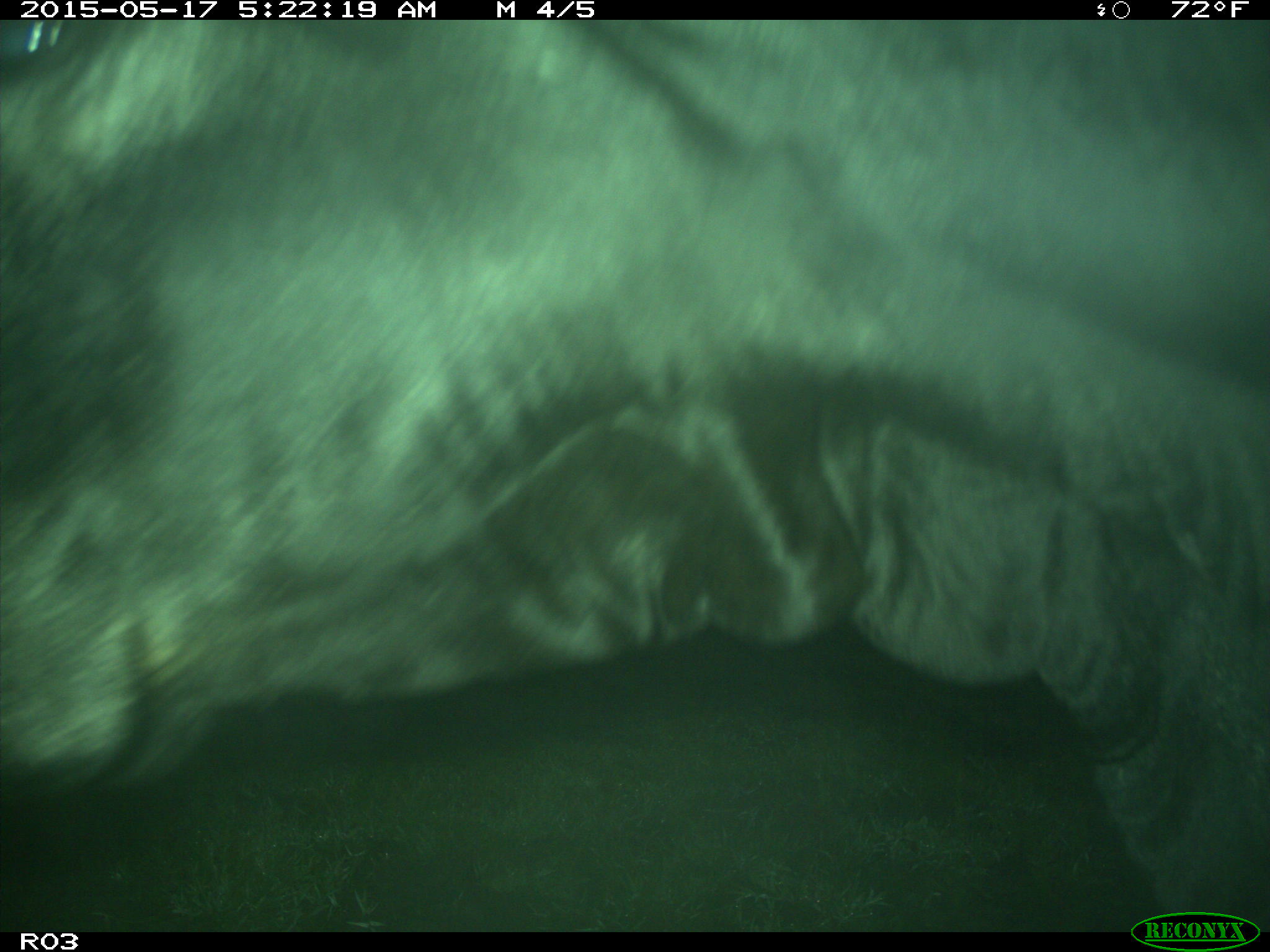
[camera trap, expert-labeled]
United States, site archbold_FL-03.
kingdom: Animalia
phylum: Chordata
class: Mammalia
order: Artiodactyla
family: Bovidae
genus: Bos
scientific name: Bos taurus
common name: domestic cow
Bos taurus (domestic cow).